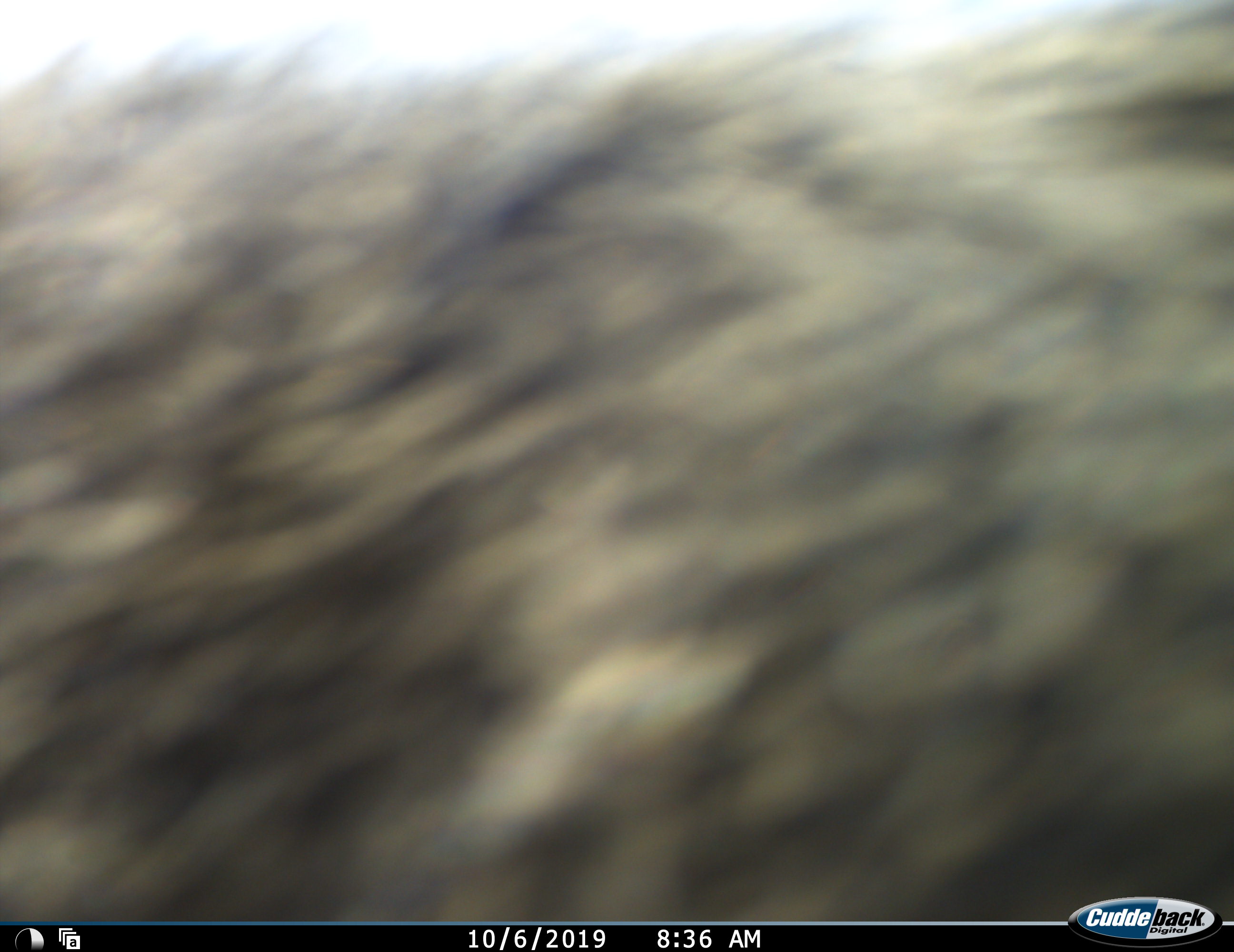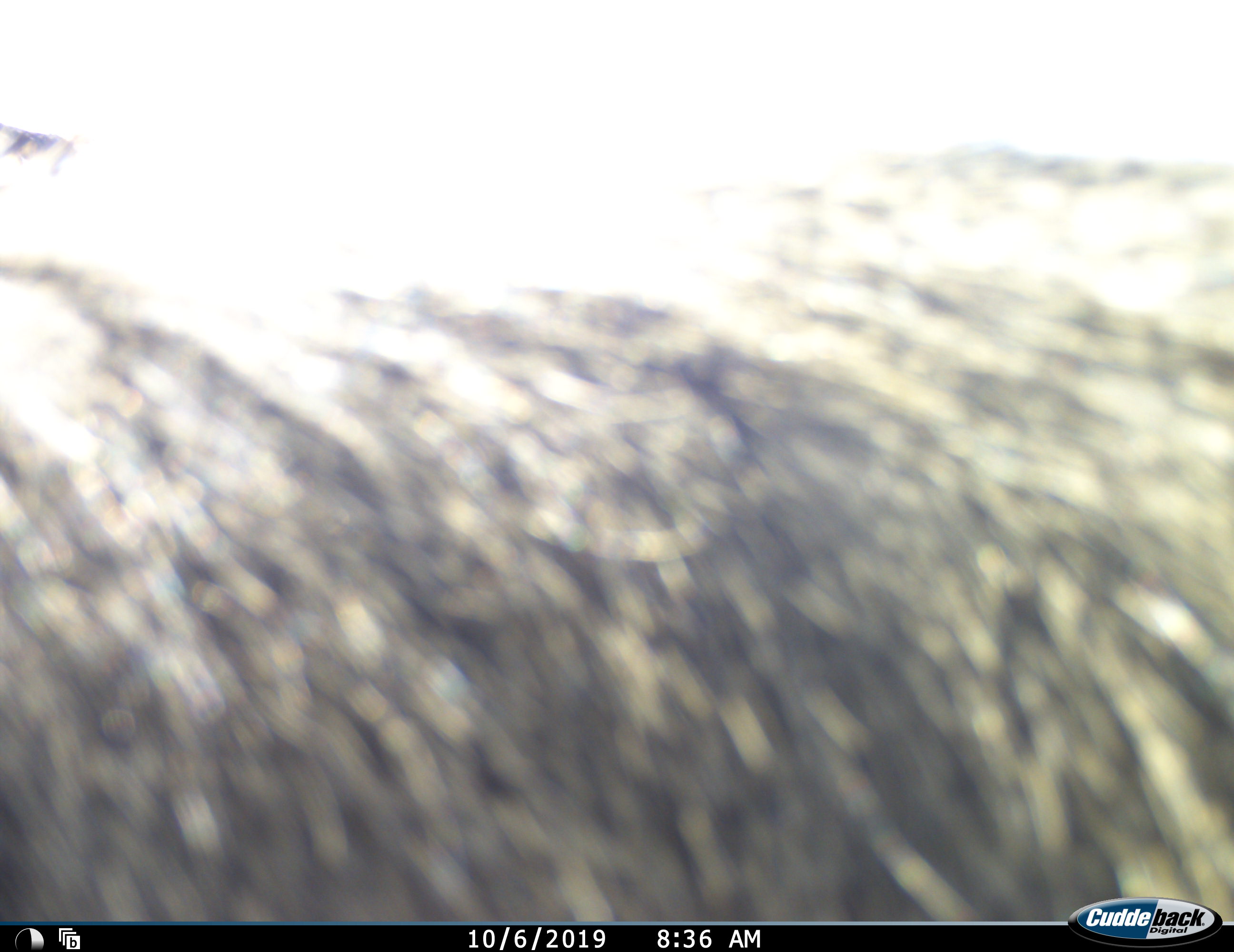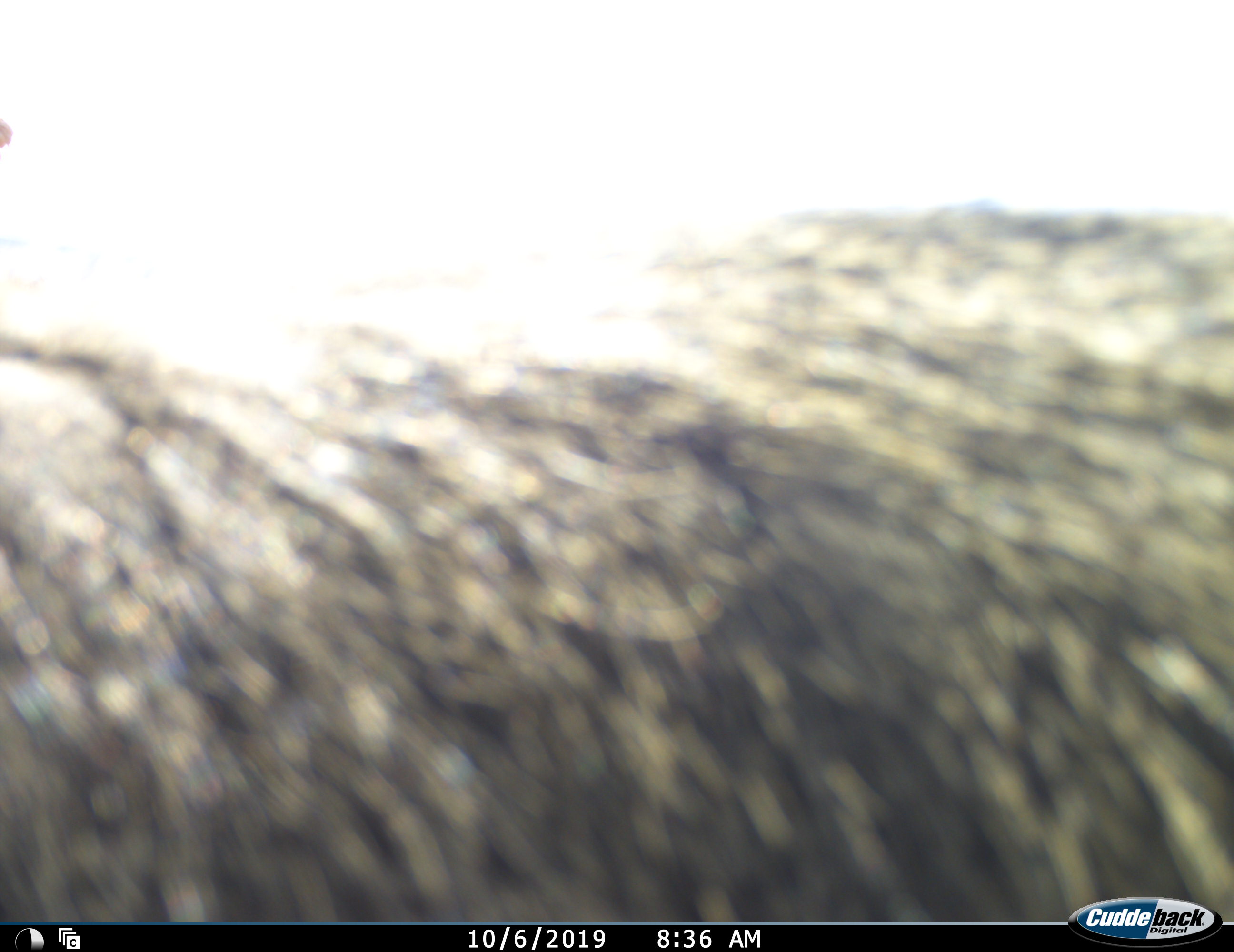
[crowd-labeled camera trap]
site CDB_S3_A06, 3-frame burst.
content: unidentified animal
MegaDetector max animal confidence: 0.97